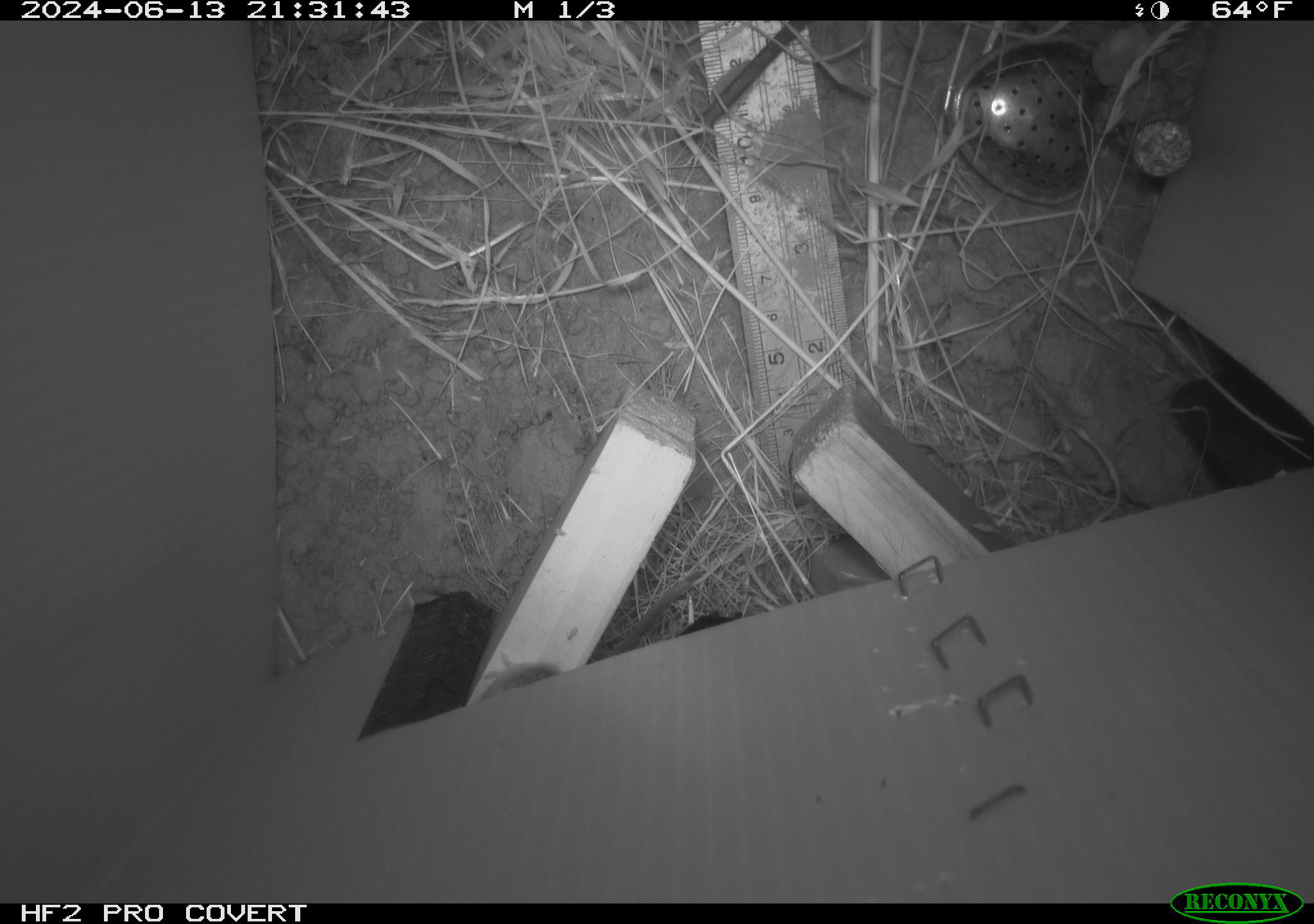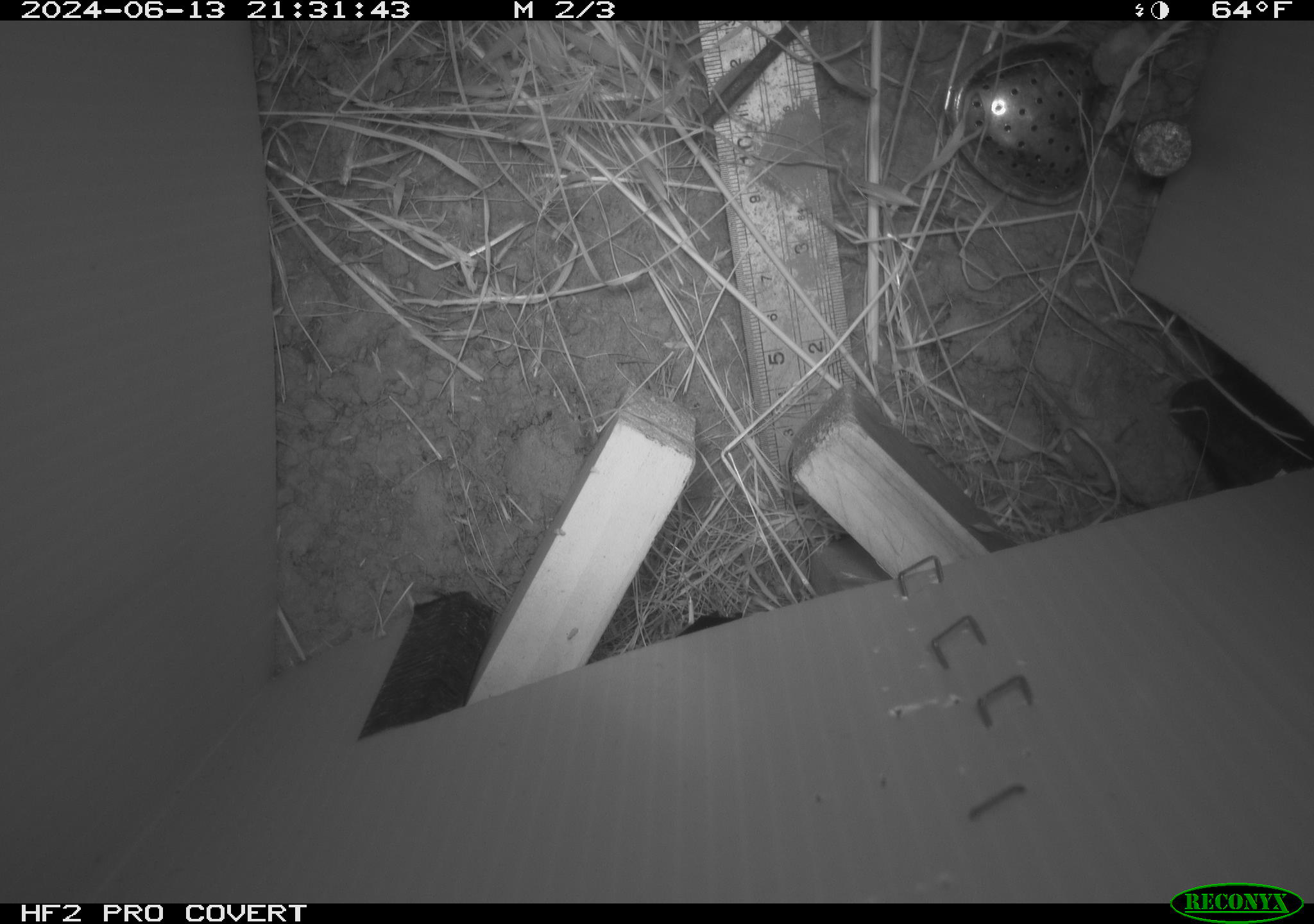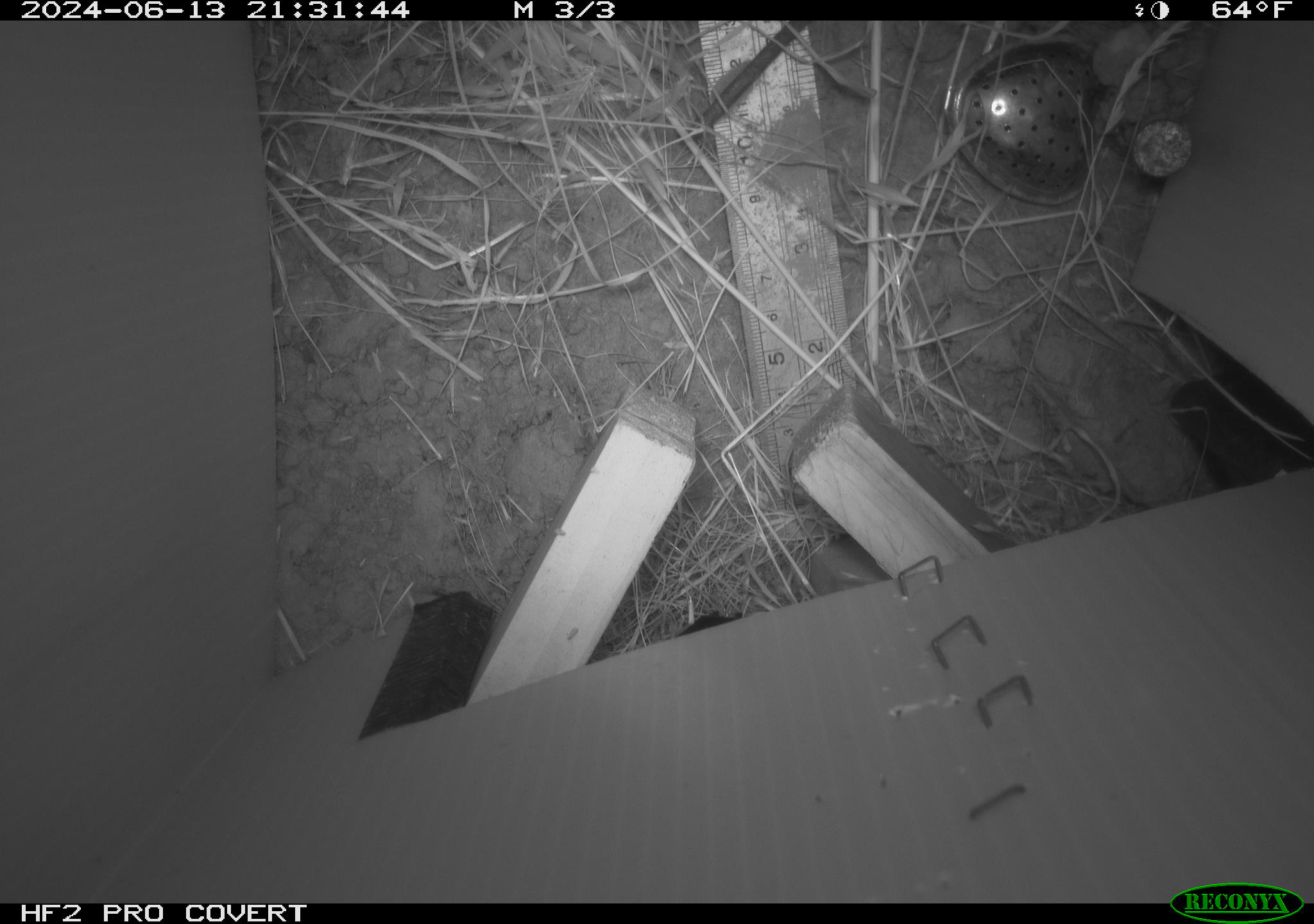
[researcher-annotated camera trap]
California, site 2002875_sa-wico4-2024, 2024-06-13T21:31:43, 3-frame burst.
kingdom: Animalia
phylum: Chordata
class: Mammalia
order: Rodentia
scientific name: Rodentia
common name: rodent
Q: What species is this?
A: Rodent (Rodentia).